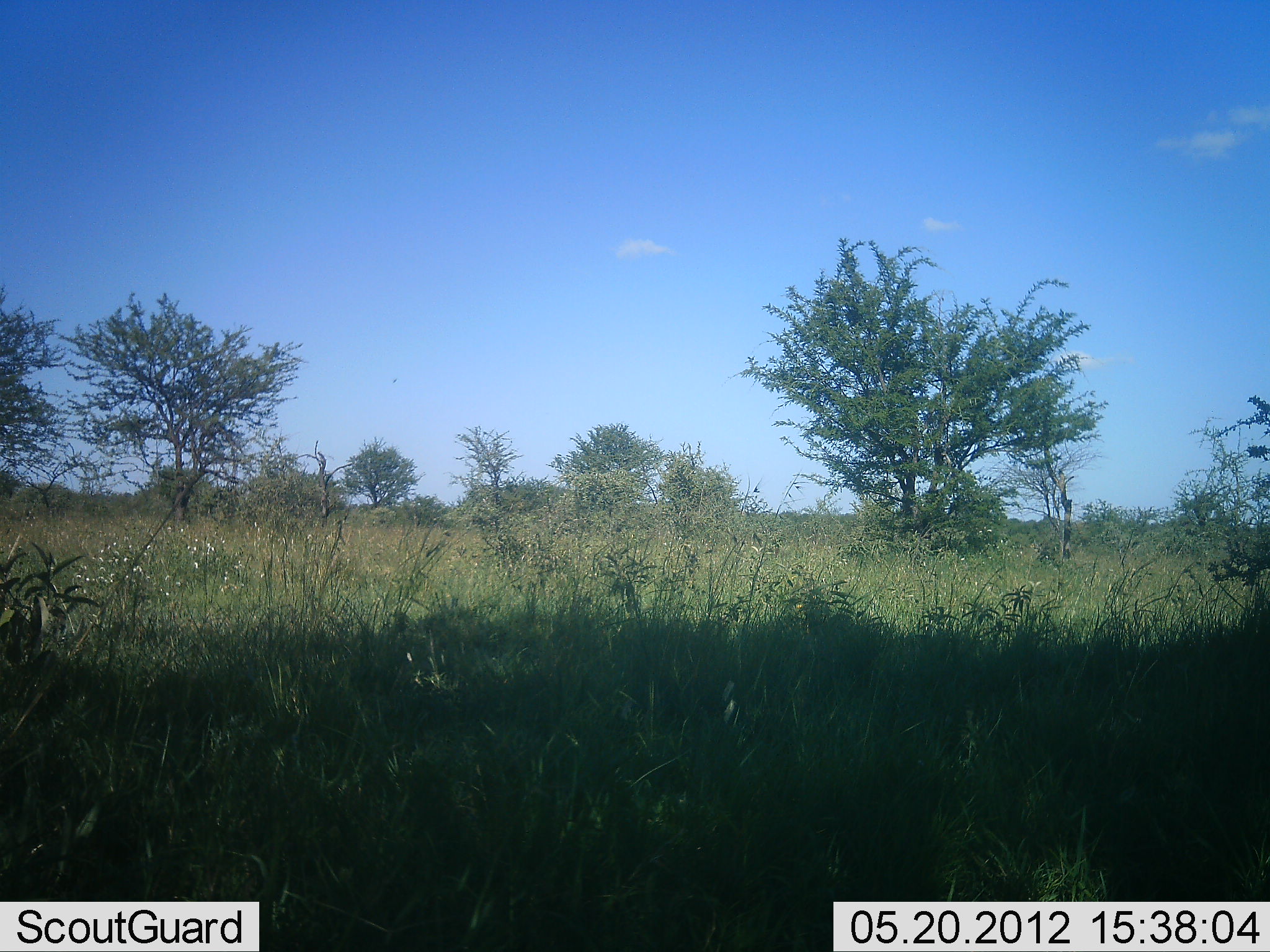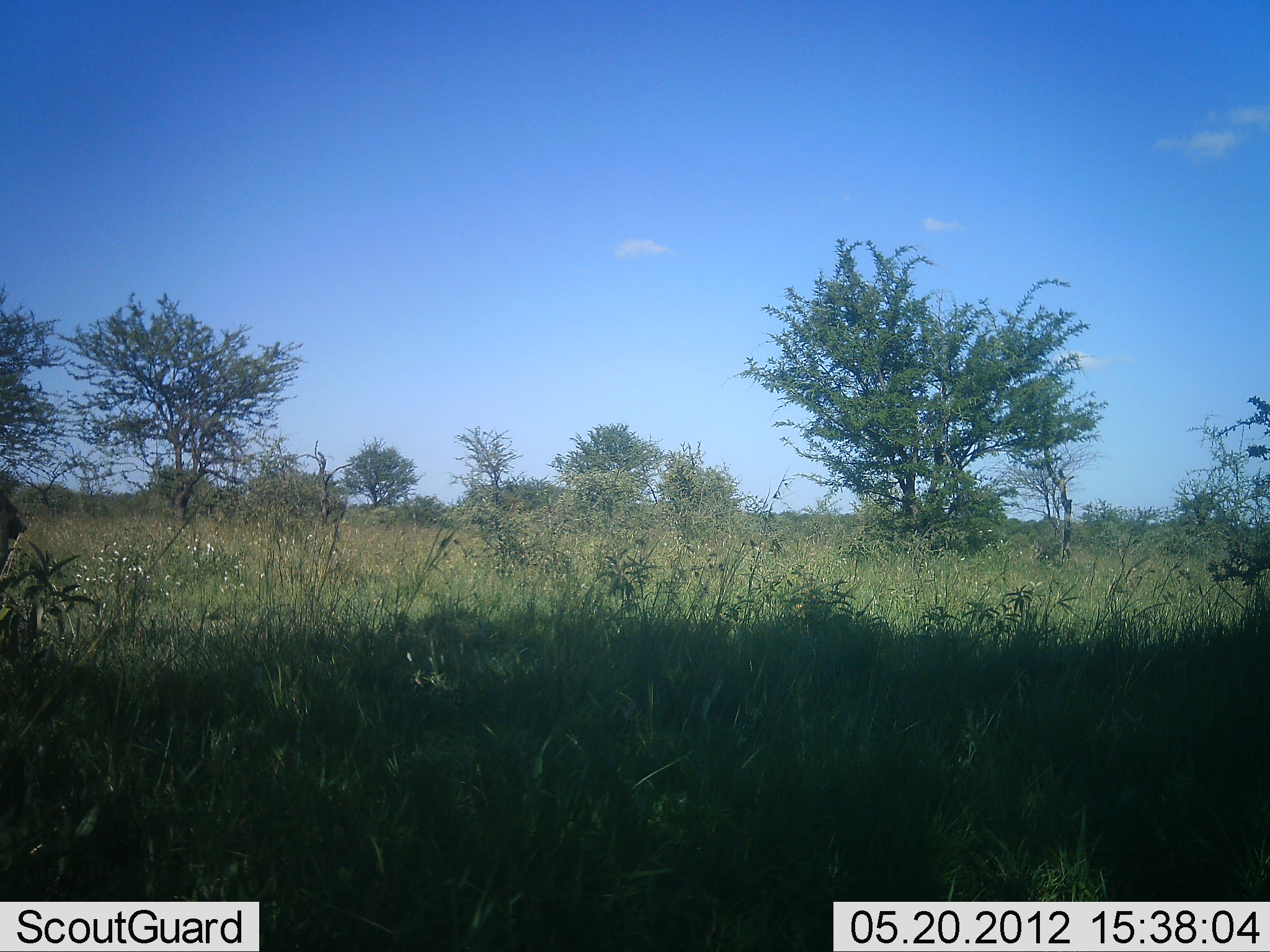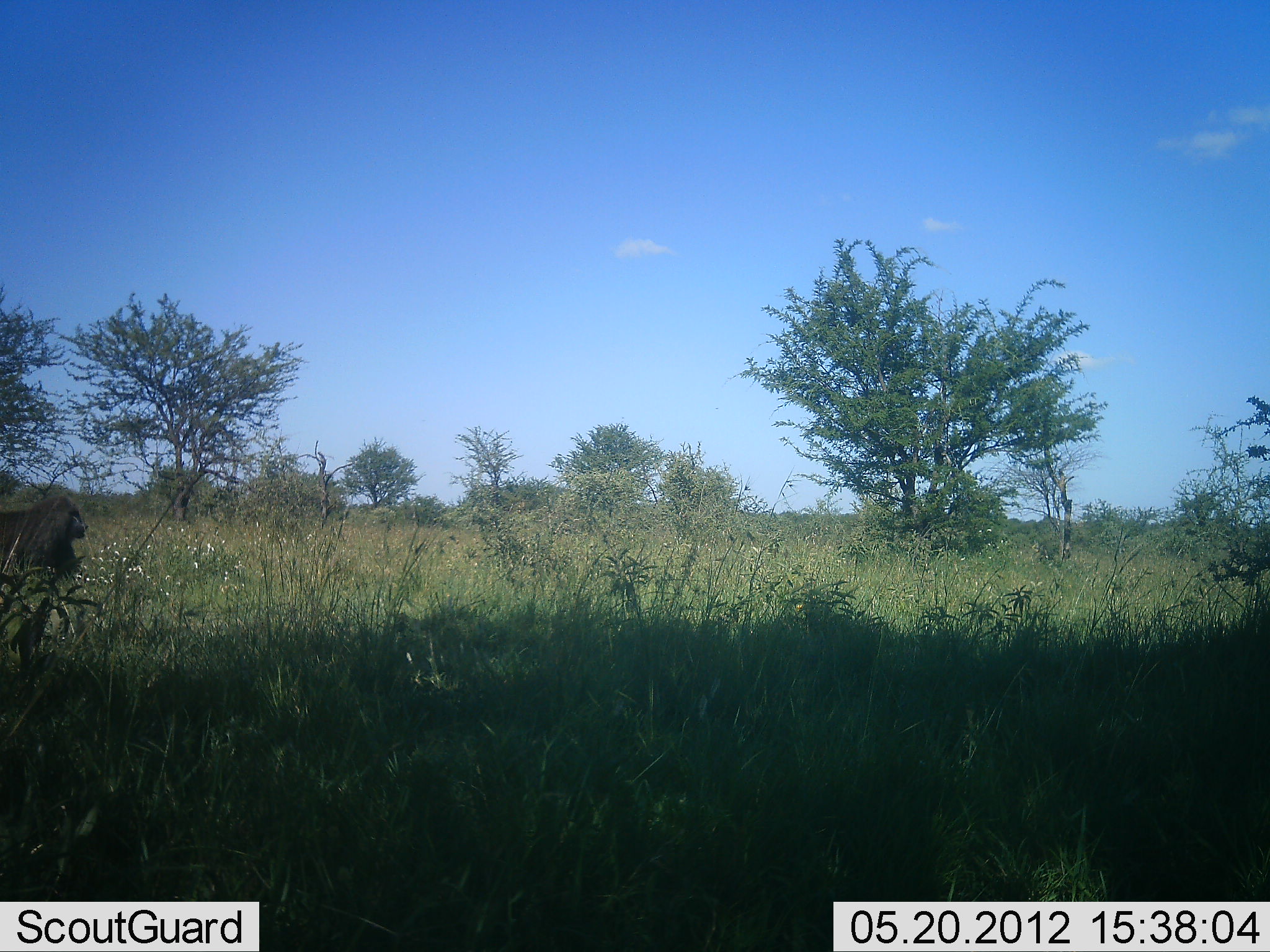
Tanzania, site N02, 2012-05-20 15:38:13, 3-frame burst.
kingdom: Animalia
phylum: Chordata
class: Mammalia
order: Primates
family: Cercopithecidae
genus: Papio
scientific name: Papio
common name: baboon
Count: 1.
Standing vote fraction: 0%.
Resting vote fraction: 0%.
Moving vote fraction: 100%.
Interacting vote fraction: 0%.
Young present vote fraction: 0%.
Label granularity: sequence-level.